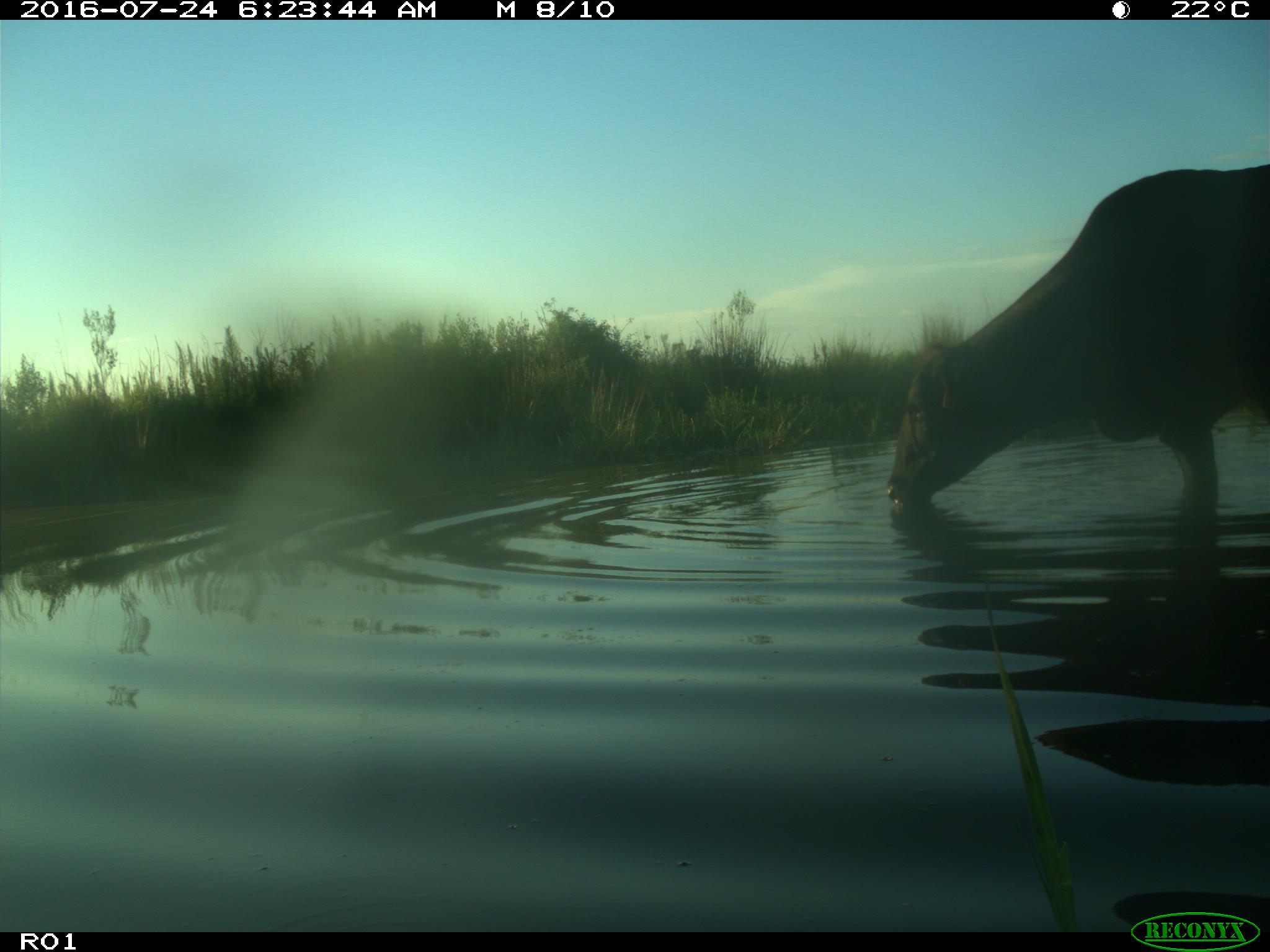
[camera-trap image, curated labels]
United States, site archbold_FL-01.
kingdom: Animalia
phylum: Chordata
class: Mammalia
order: Artiodactyla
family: Bovidae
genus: Bos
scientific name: Bos taurus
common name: domestic cow